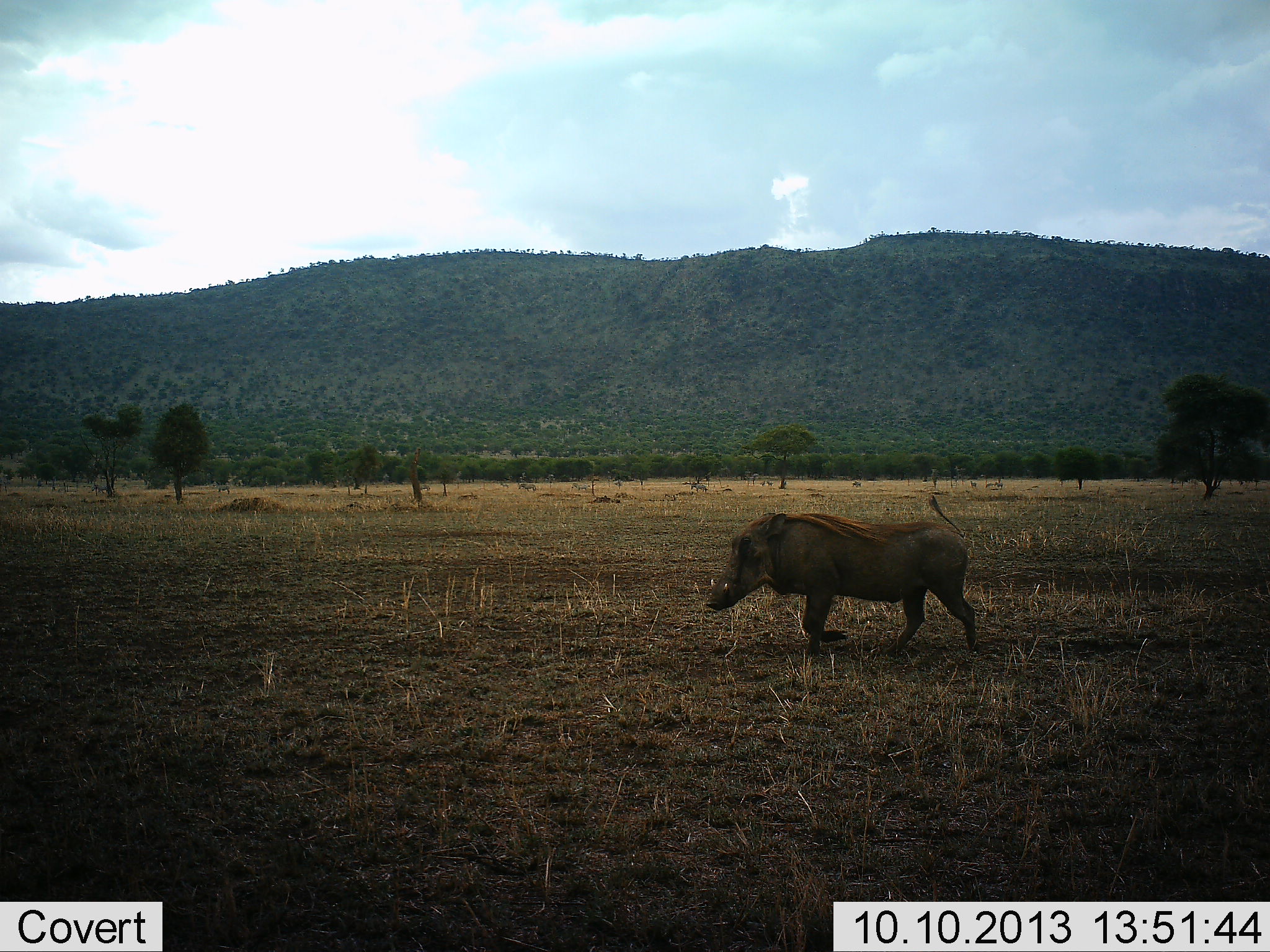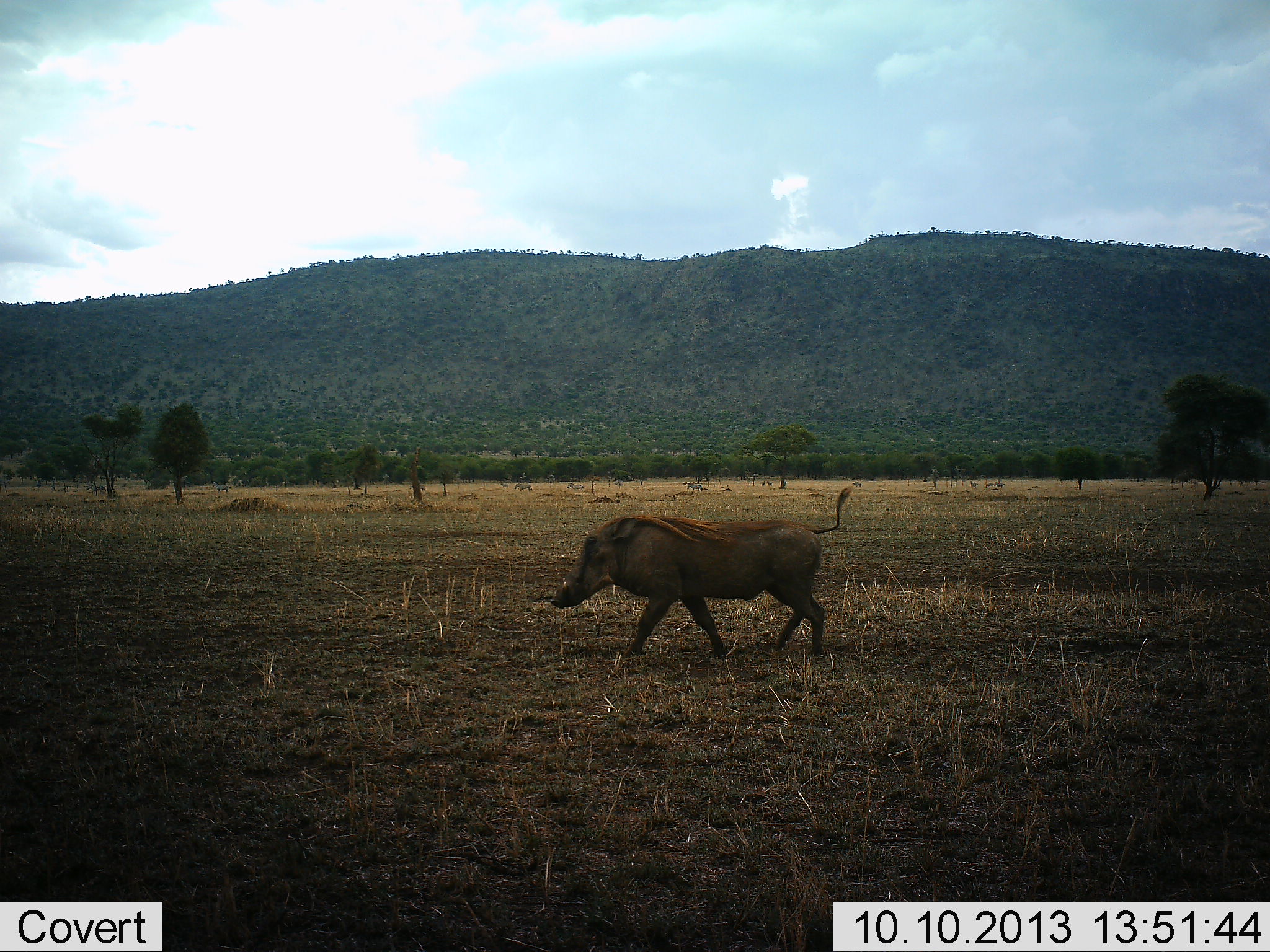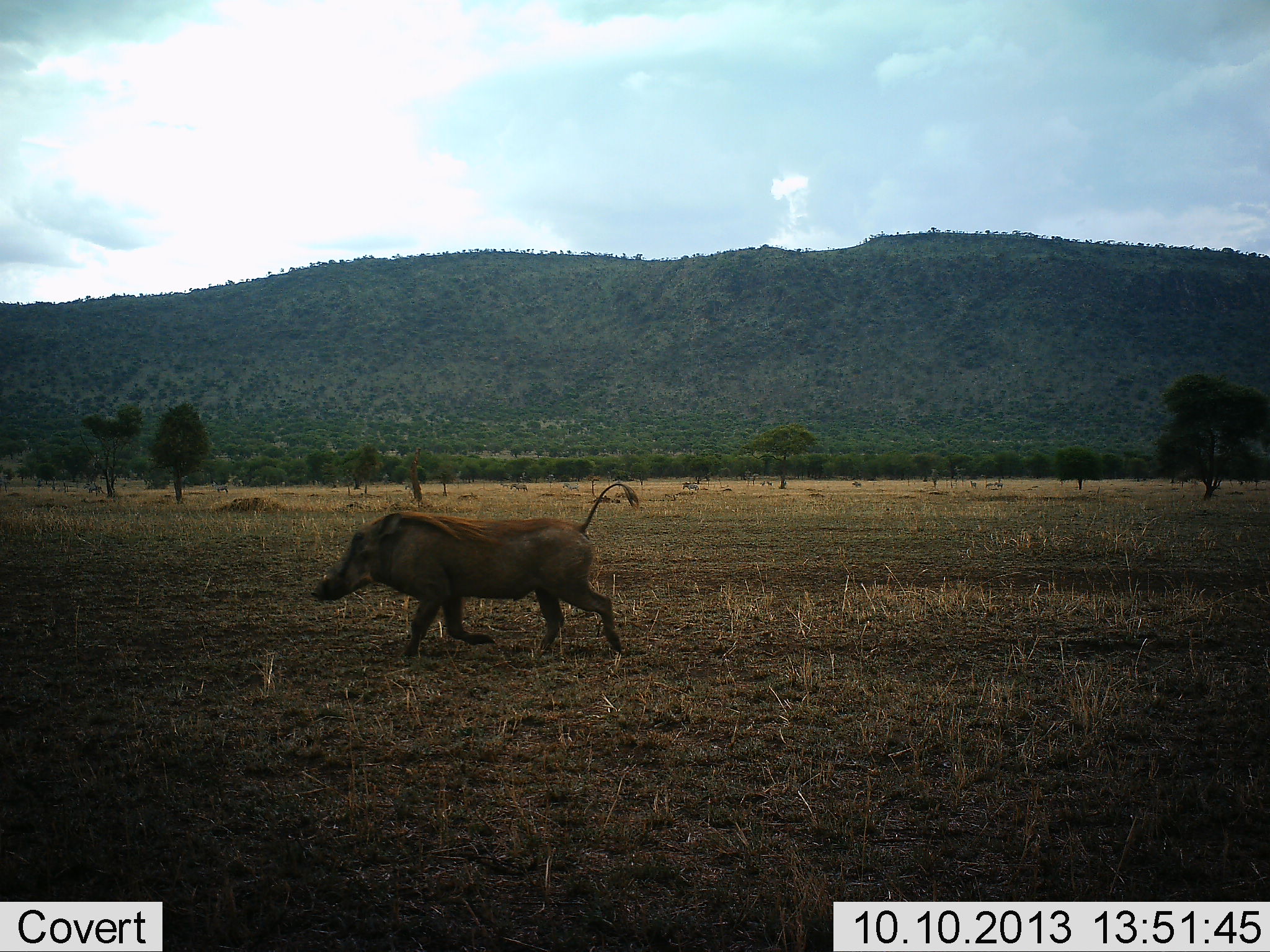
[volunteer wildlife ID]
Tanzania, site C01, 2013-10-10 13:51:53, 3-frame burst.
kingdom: Animalia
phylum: Chordata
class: Mammalia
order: Artiodactyla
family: Suidae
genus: Phacochoerus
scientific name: Phacochoerus africanus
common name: warthog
Warthog (Phacochoerus africanus), count 1. Behavior (volunteer vote fractions): standing 0%, resting 0%, moving 100%, interacting 0%. Young present (vote fraction): 0%. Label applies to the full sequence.